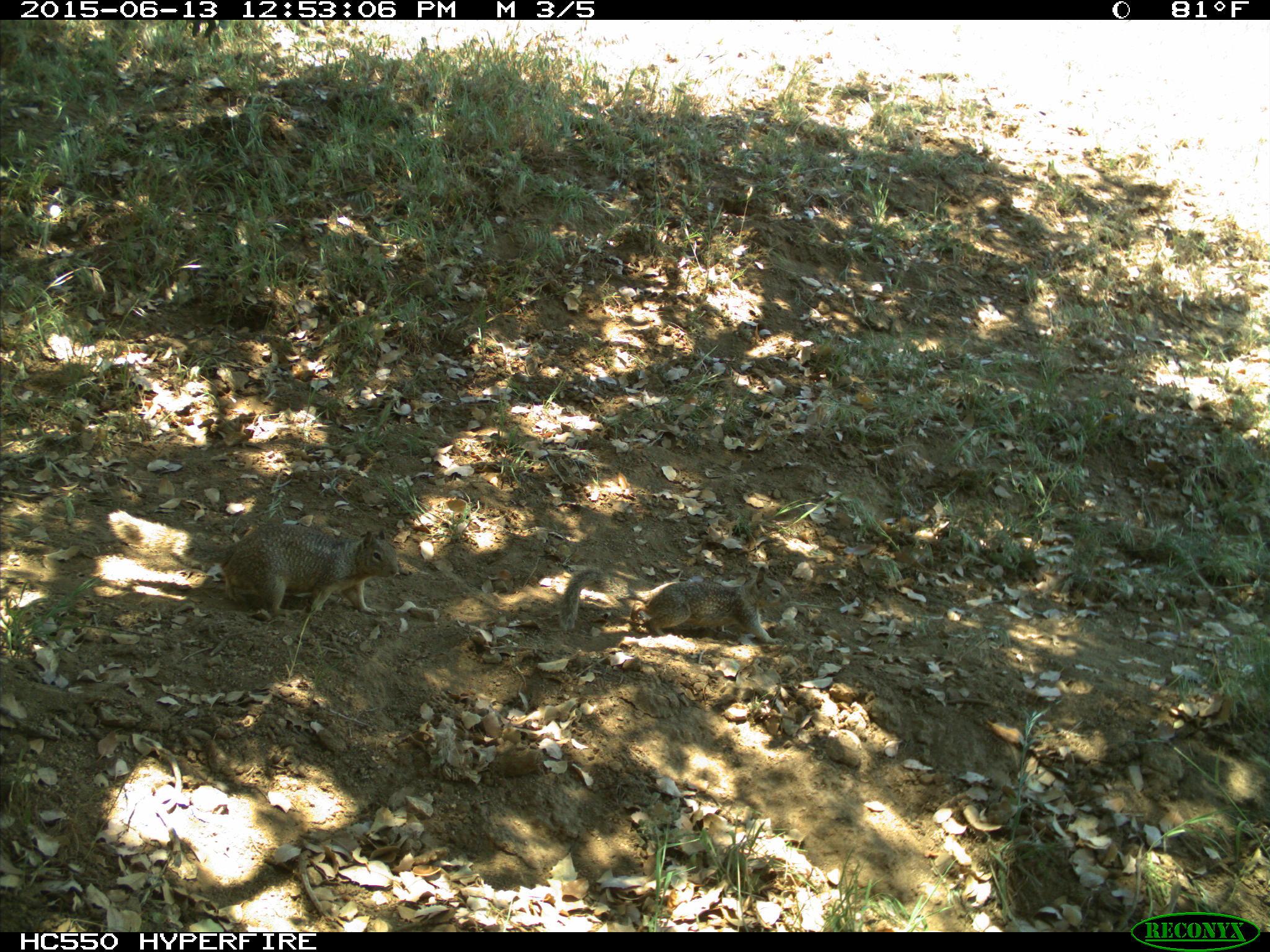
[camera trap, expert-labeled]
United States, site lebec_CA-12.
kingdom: Animalia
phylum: Chordata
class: Mammalia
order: Rodentia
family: Sciuridae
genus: Otospermophilus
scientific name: Otospermophilus beecheyi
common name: california ground squirrel